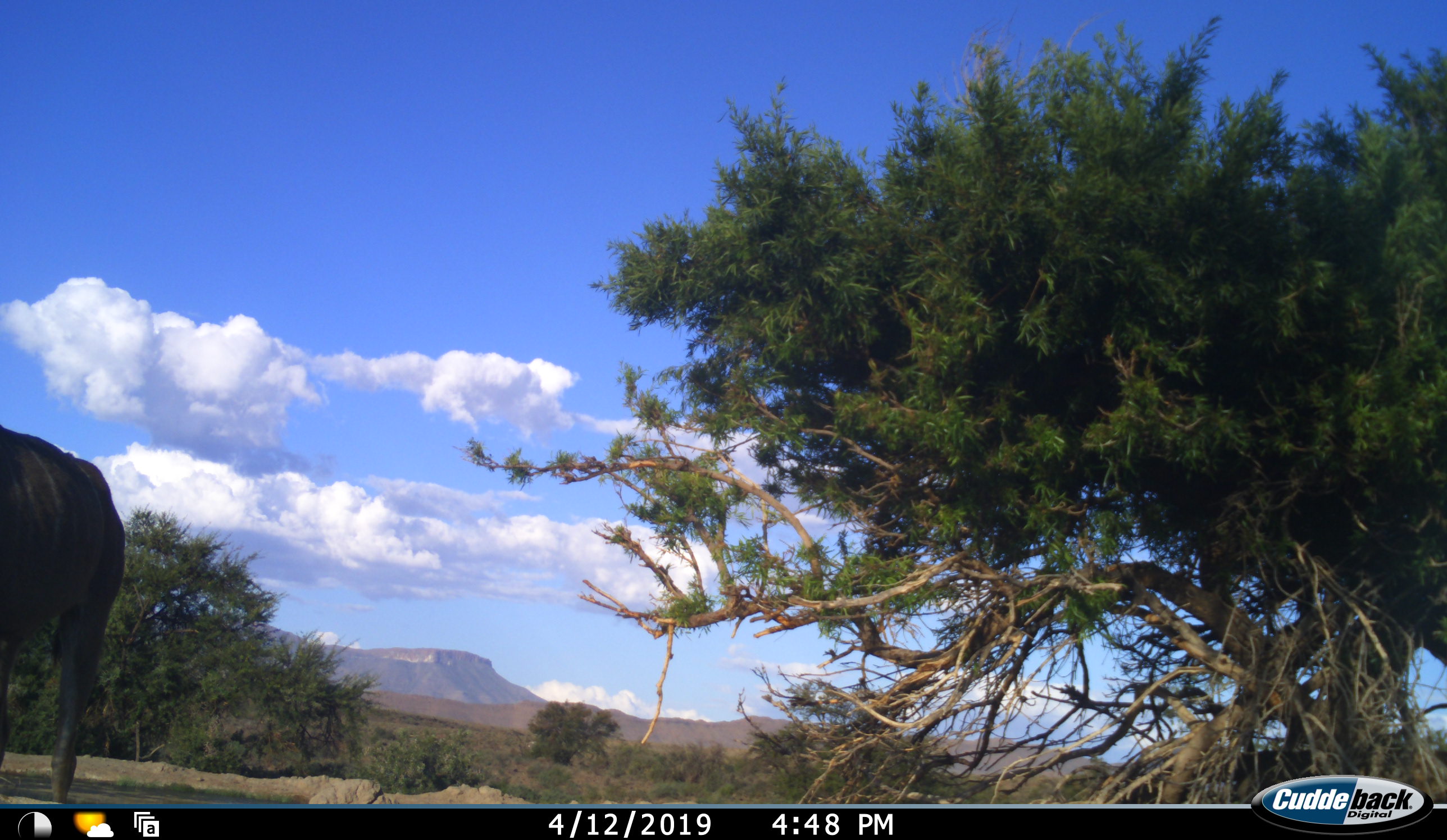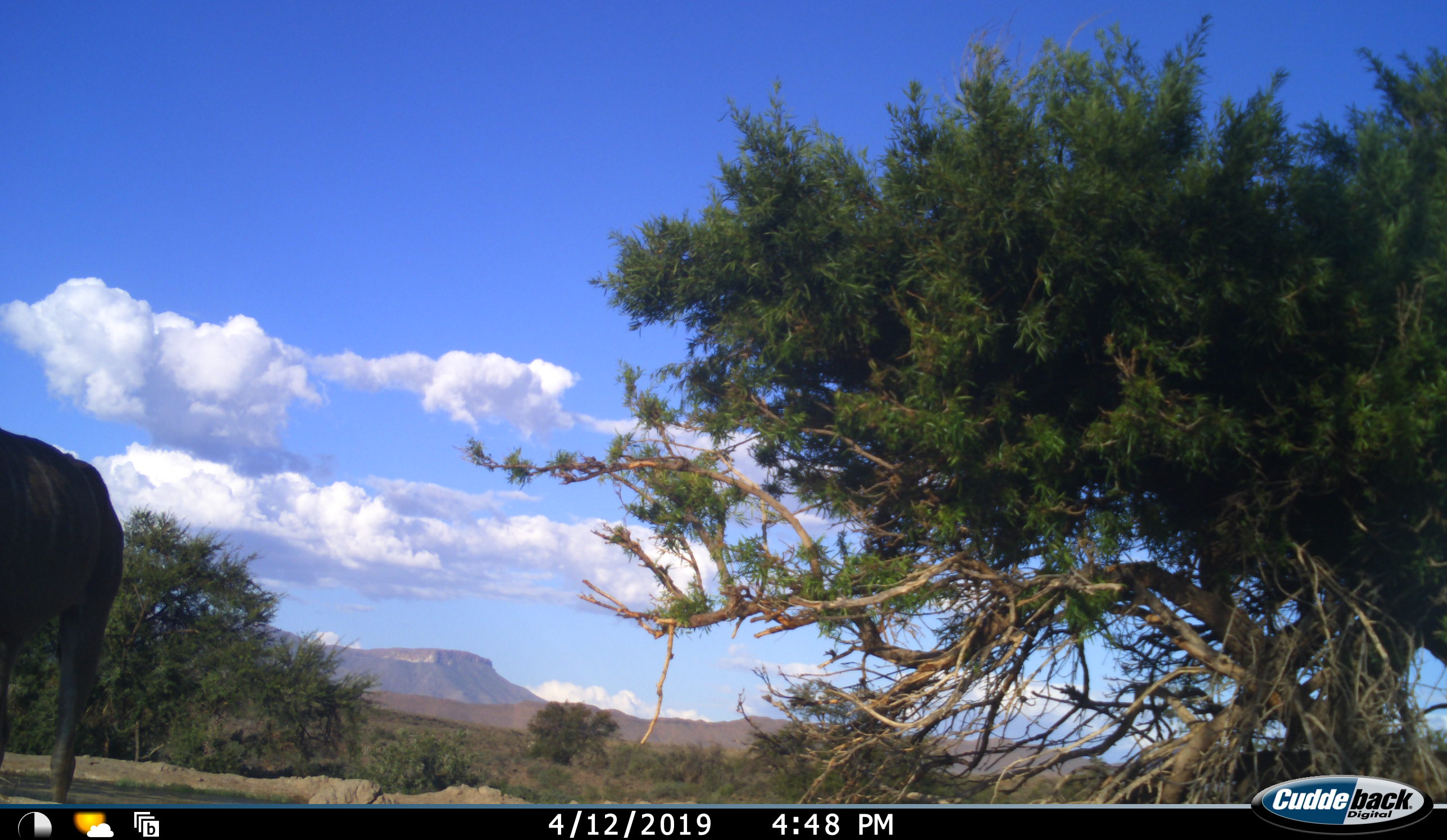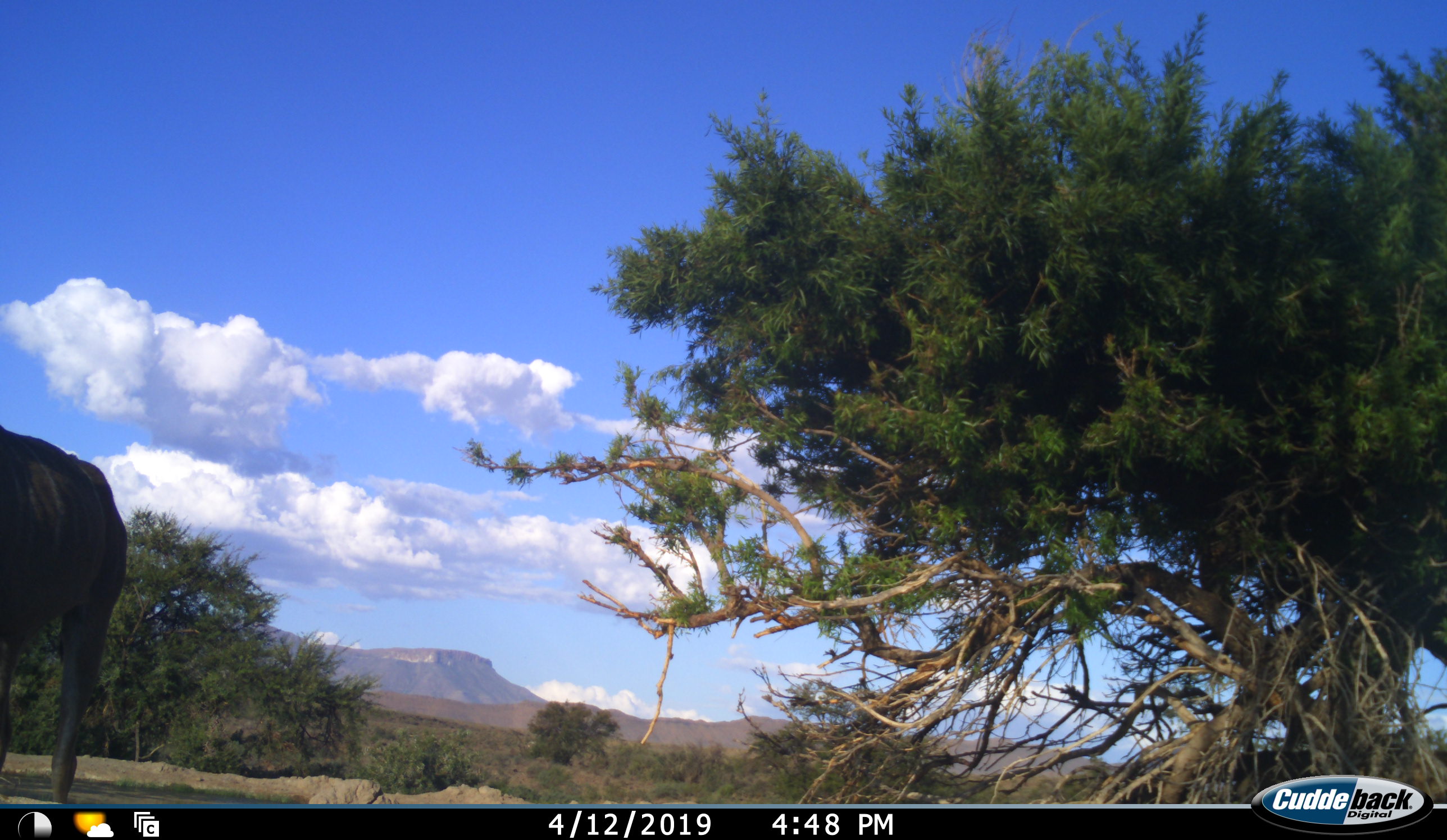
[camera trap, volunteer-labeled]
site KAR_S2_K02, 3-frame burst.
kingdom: Animalia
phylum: Chordata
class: Mammalia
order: Artiodactyla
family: Bovidae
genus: Tragelaphus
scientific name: Tragelaphus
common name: kudu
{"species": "kudu (Tragelaphus)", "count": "1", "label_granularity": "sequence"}